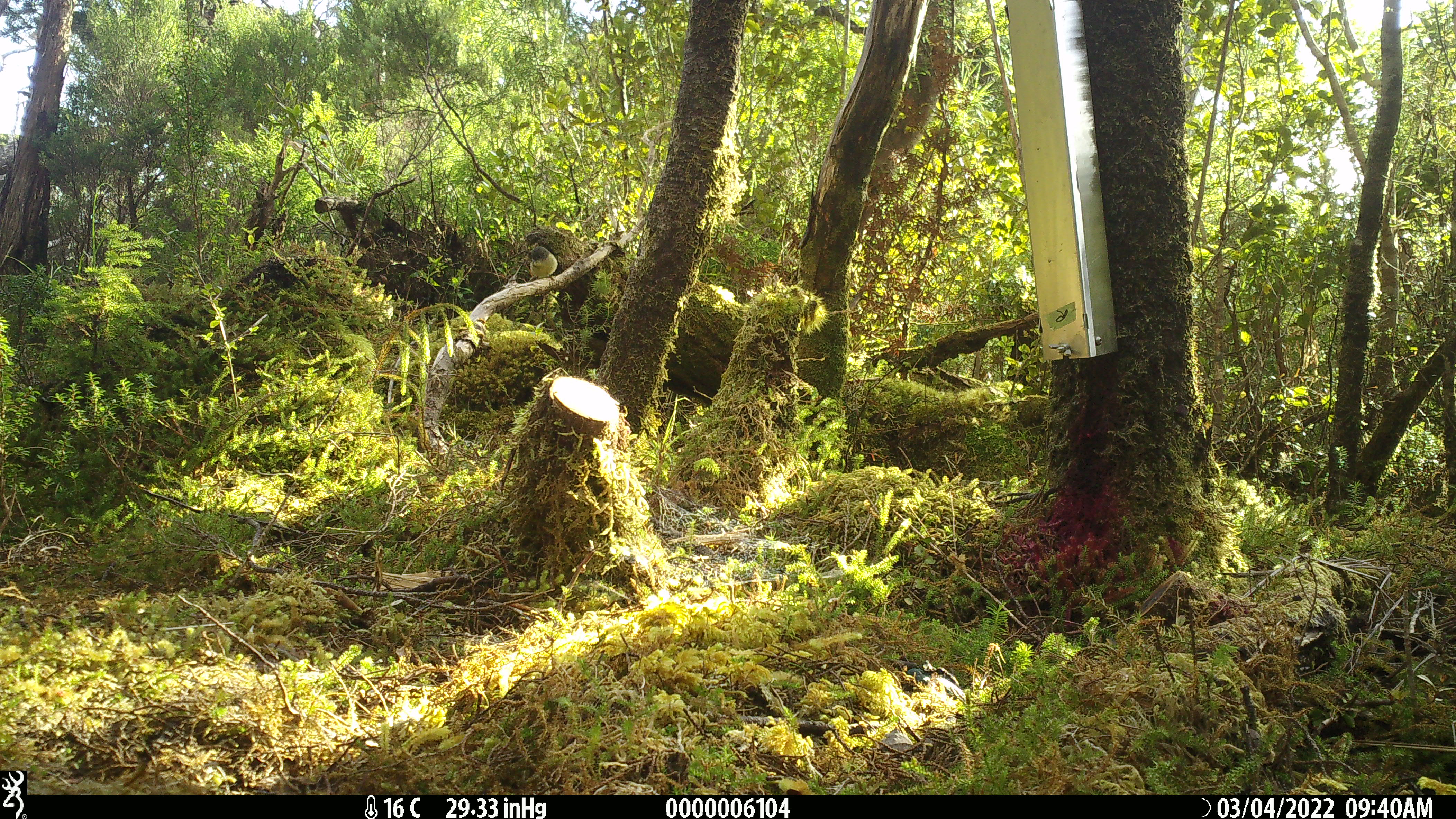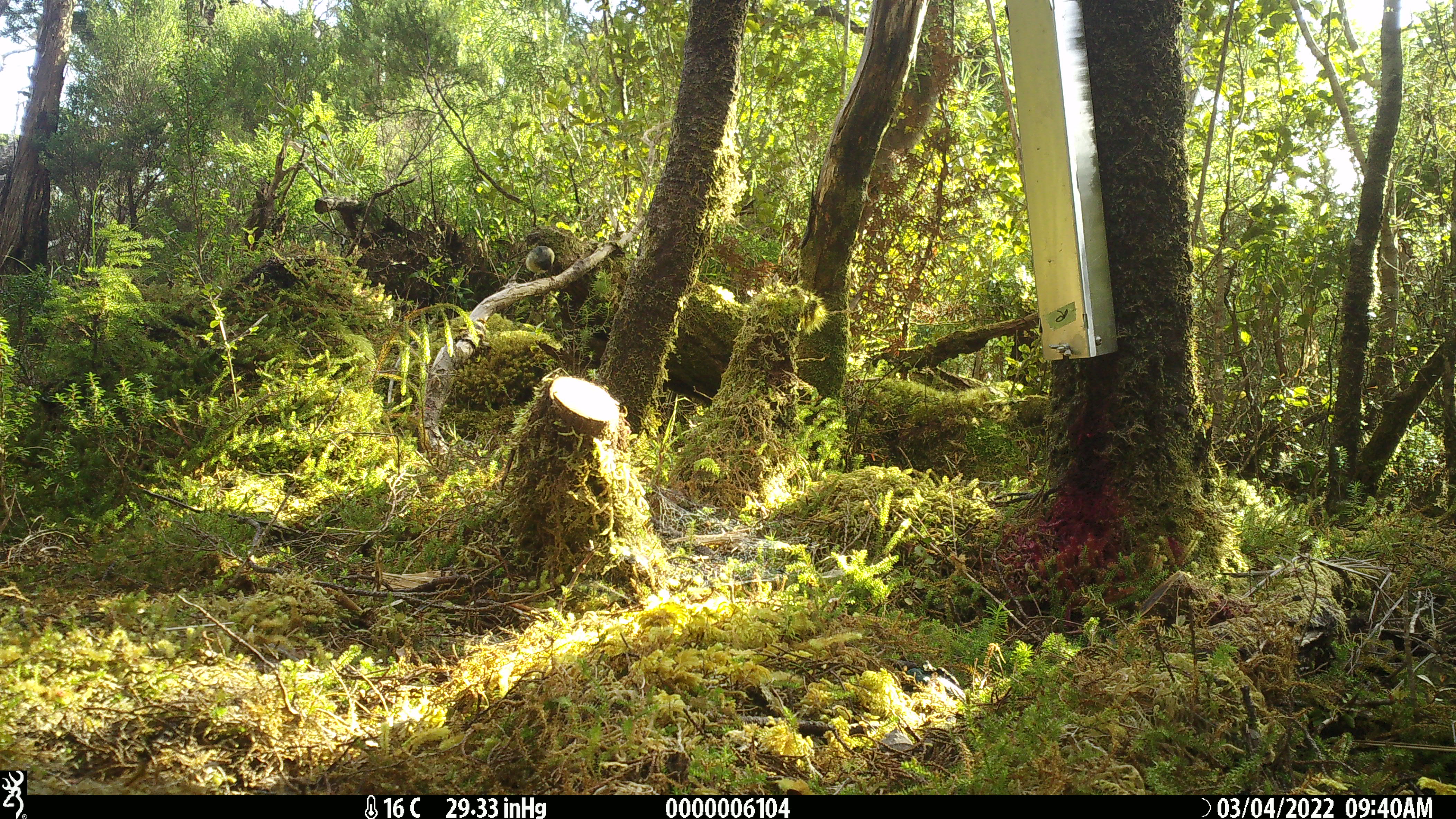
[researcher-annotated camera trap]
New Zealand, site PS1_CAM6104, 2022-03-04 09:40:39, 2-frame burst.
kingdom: Animalia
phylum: Chordata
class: Aves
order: Passeriformes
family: Petroicidae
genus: Petroica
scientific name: Petroica macrocephala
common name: tomtit